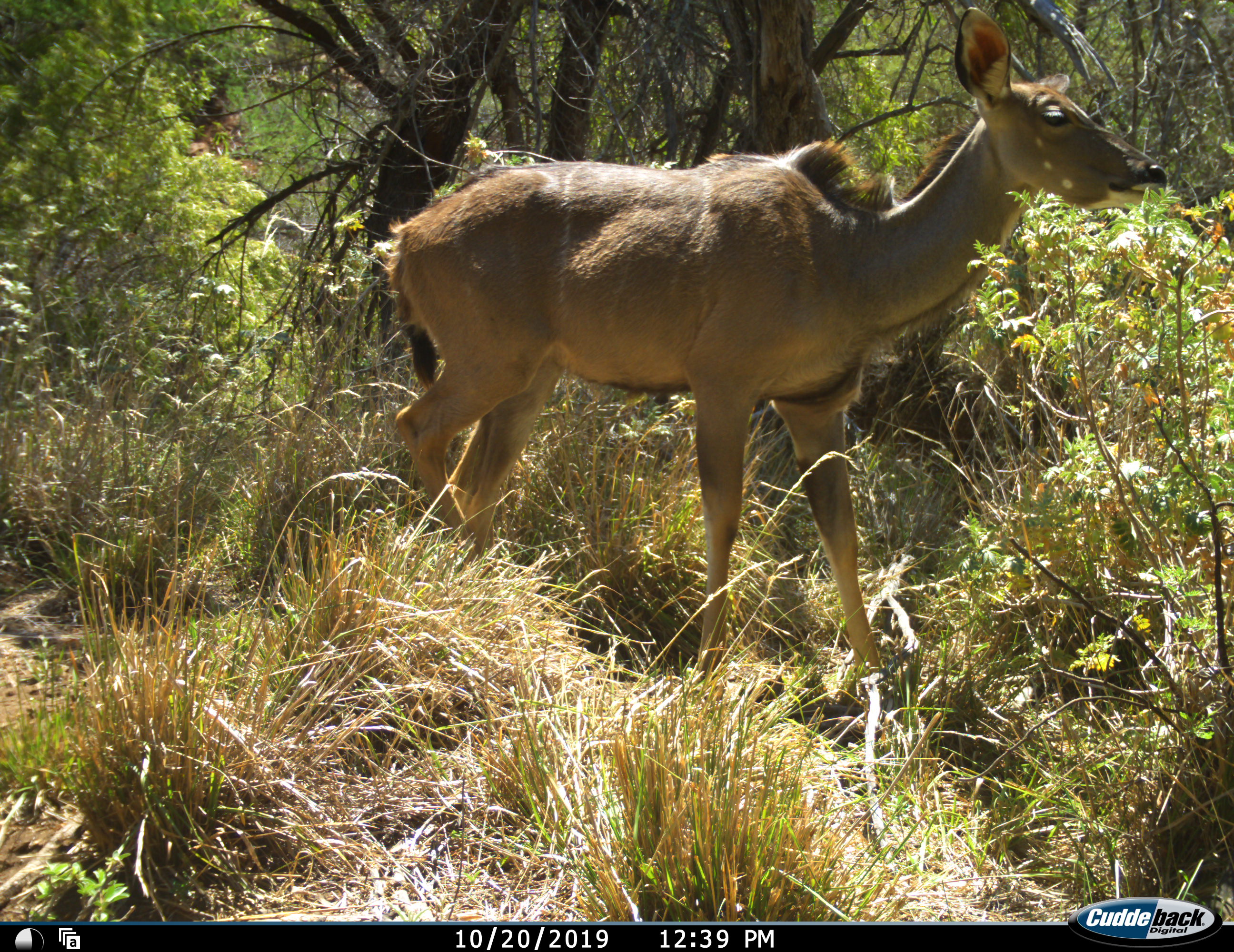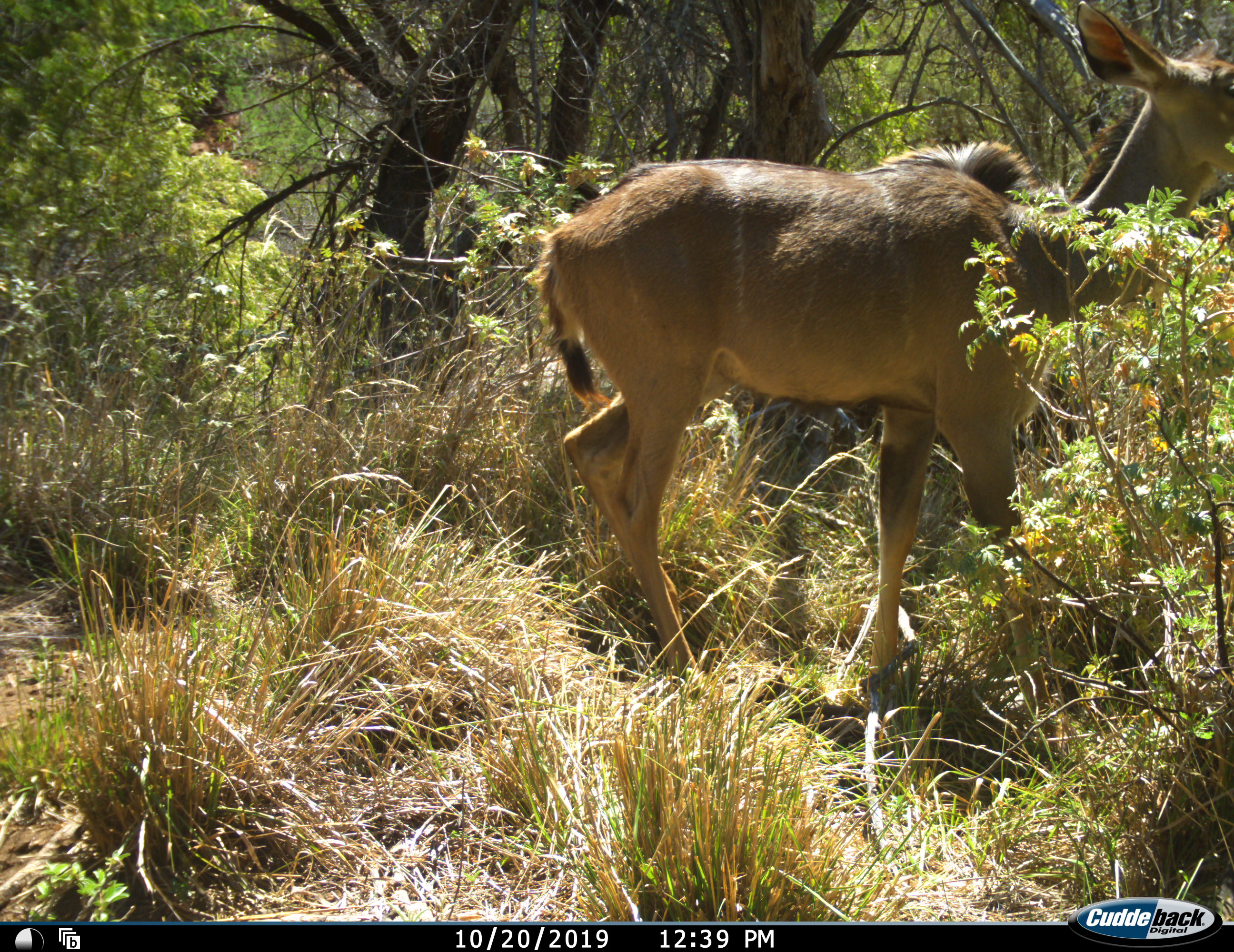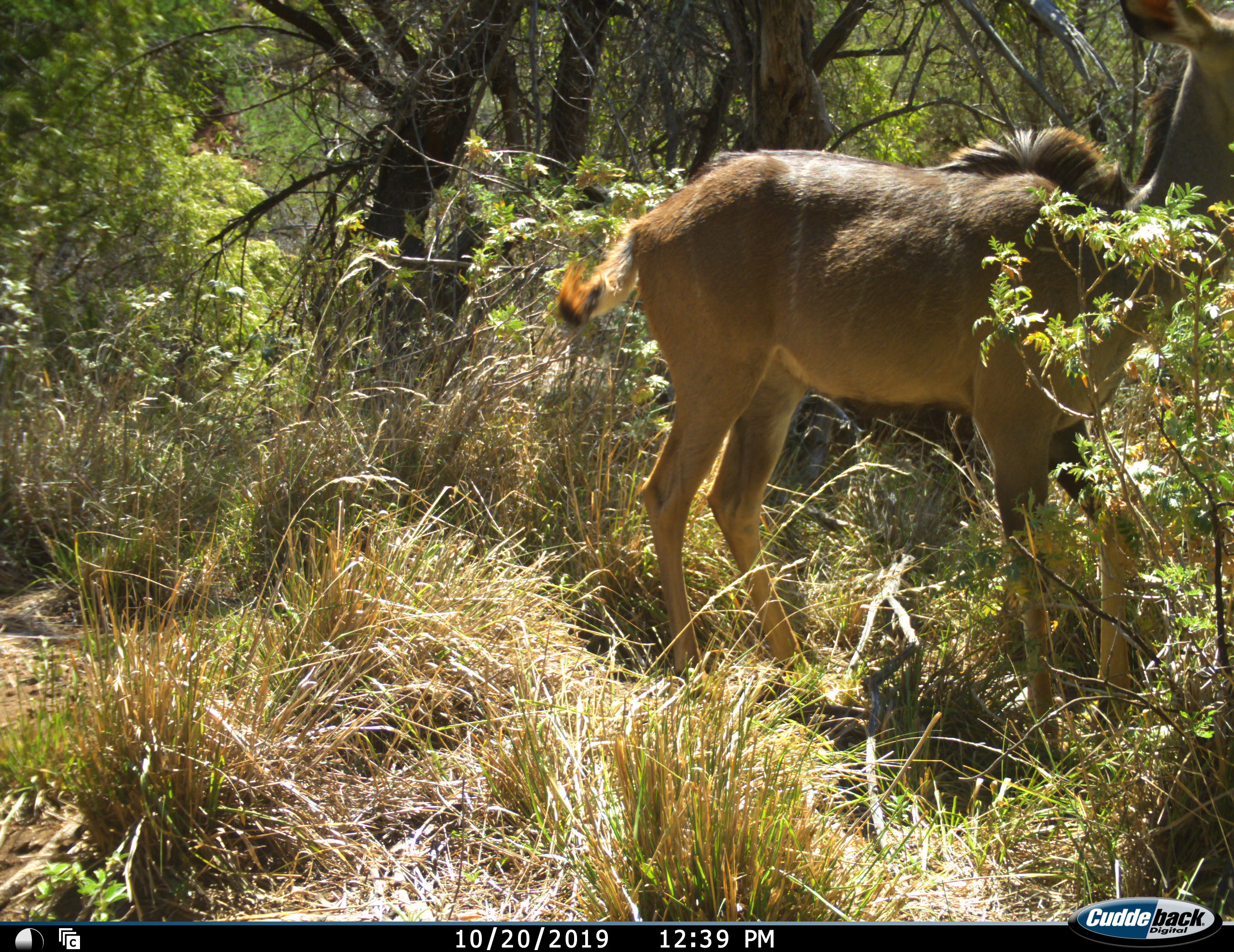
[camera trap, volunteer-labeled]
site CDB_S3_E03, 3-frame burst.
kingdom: Animalia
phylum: Chordata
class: Mammalia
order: Artiodactyla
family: Bovidae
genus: Tragelaphus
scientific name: Tragelaphus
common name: kudu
Kudu (Tragelaphus), count 1. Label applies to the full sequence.